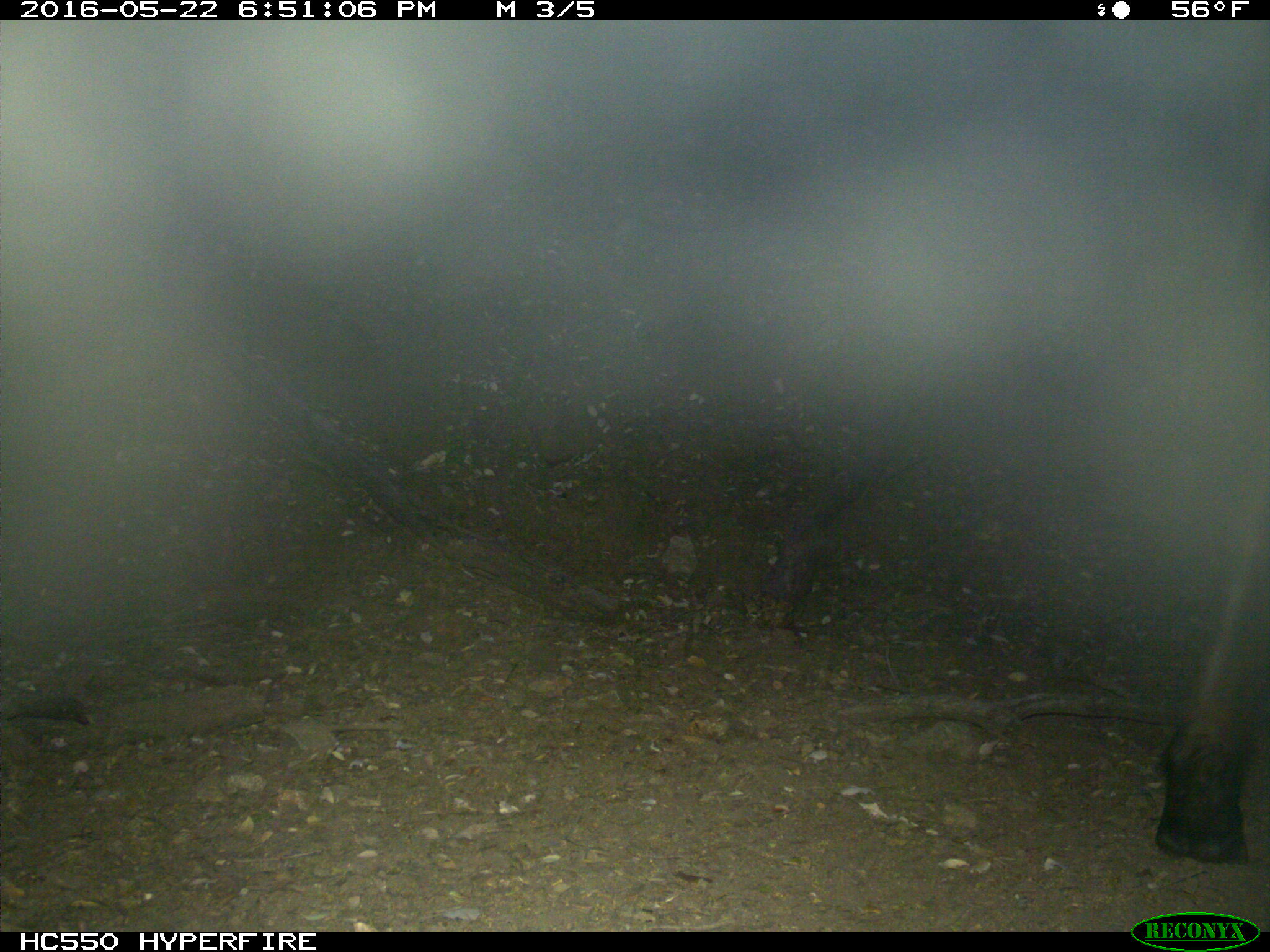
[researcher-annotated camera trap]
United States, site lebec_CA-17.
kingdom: Animalia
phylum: Chordata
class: Mammalia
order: Artiodactyla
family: Bovidae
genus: Bos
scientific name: Bos taurus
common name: domestic cow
Bos taurus (domestic cow).